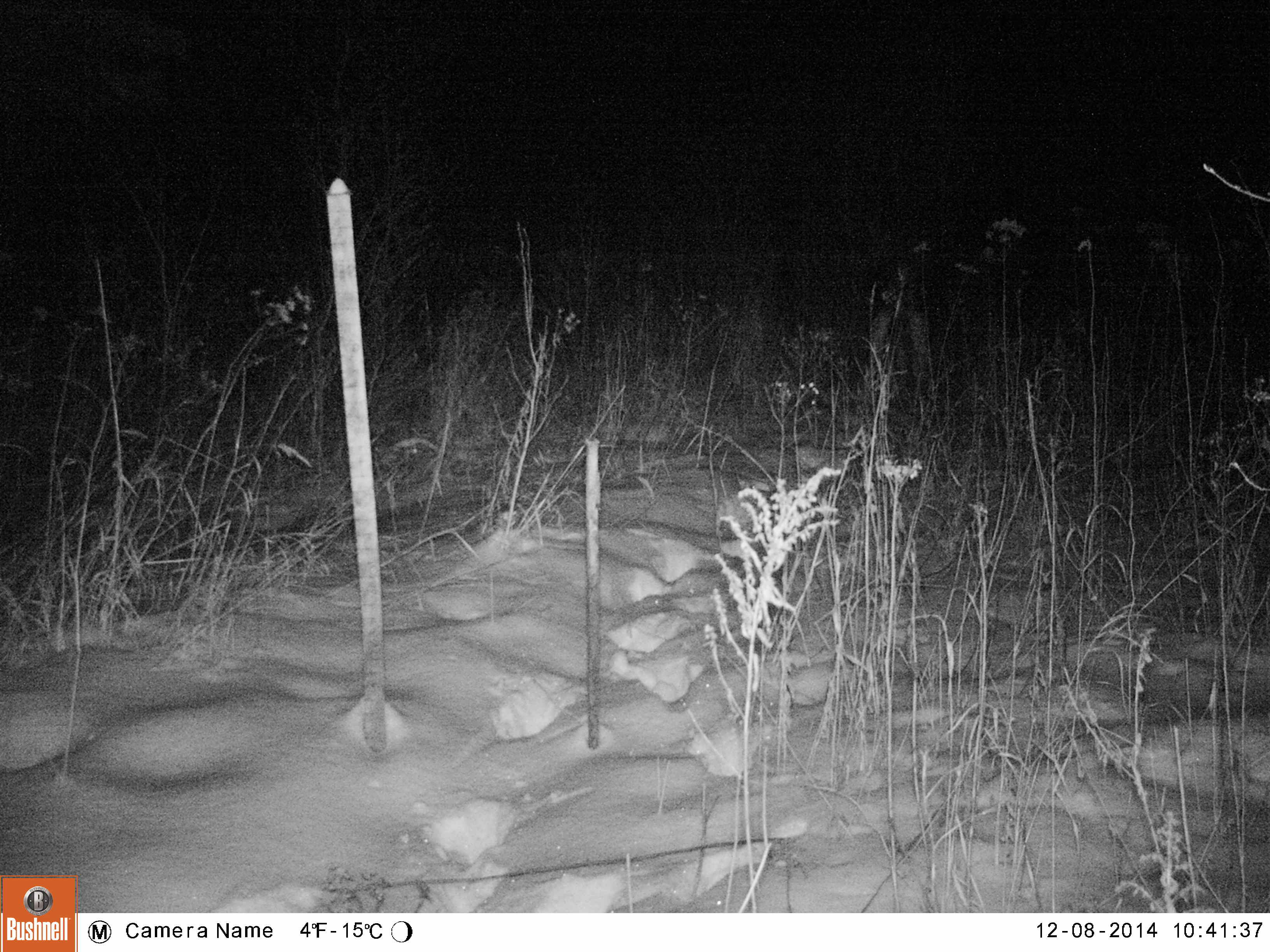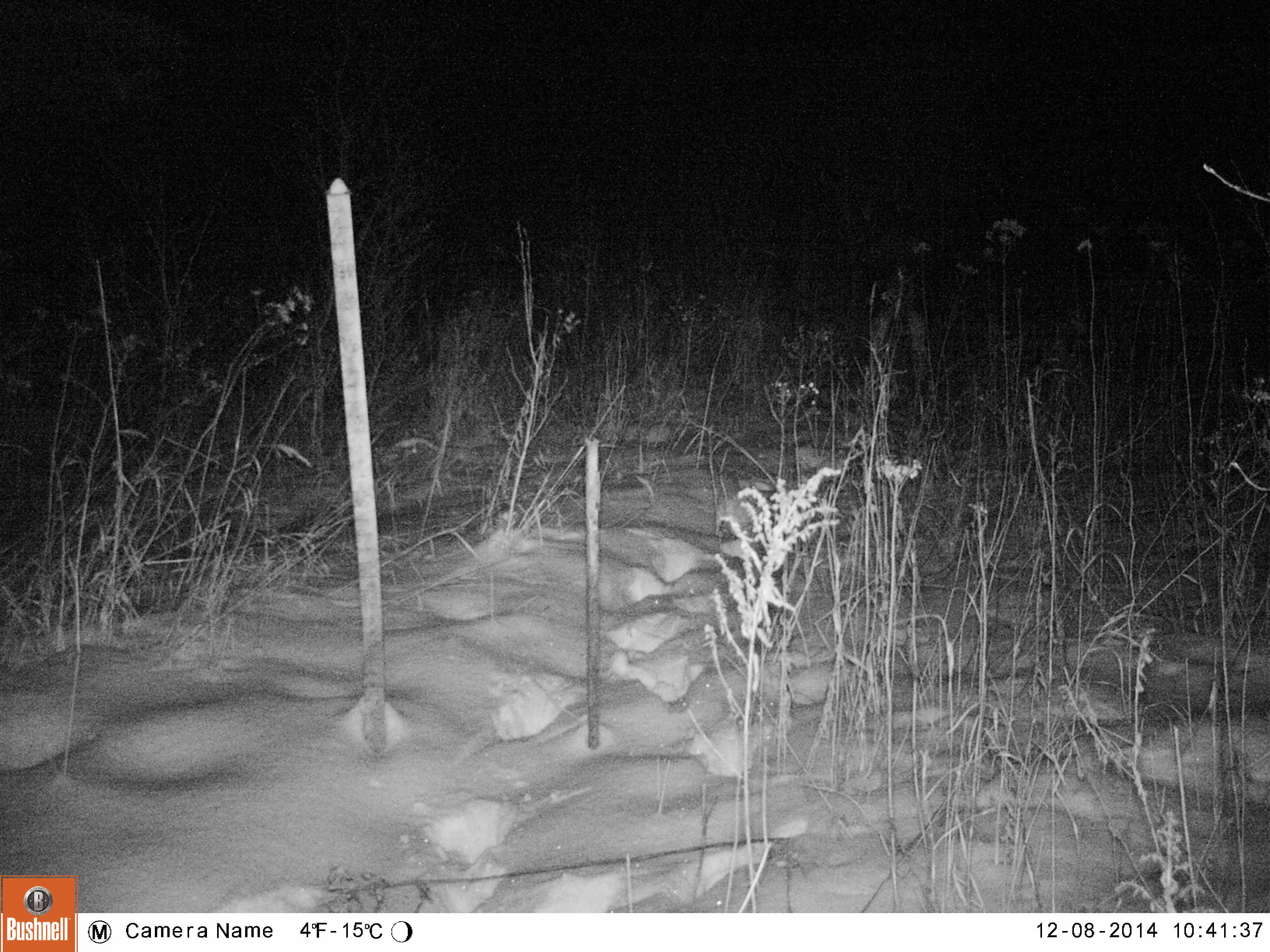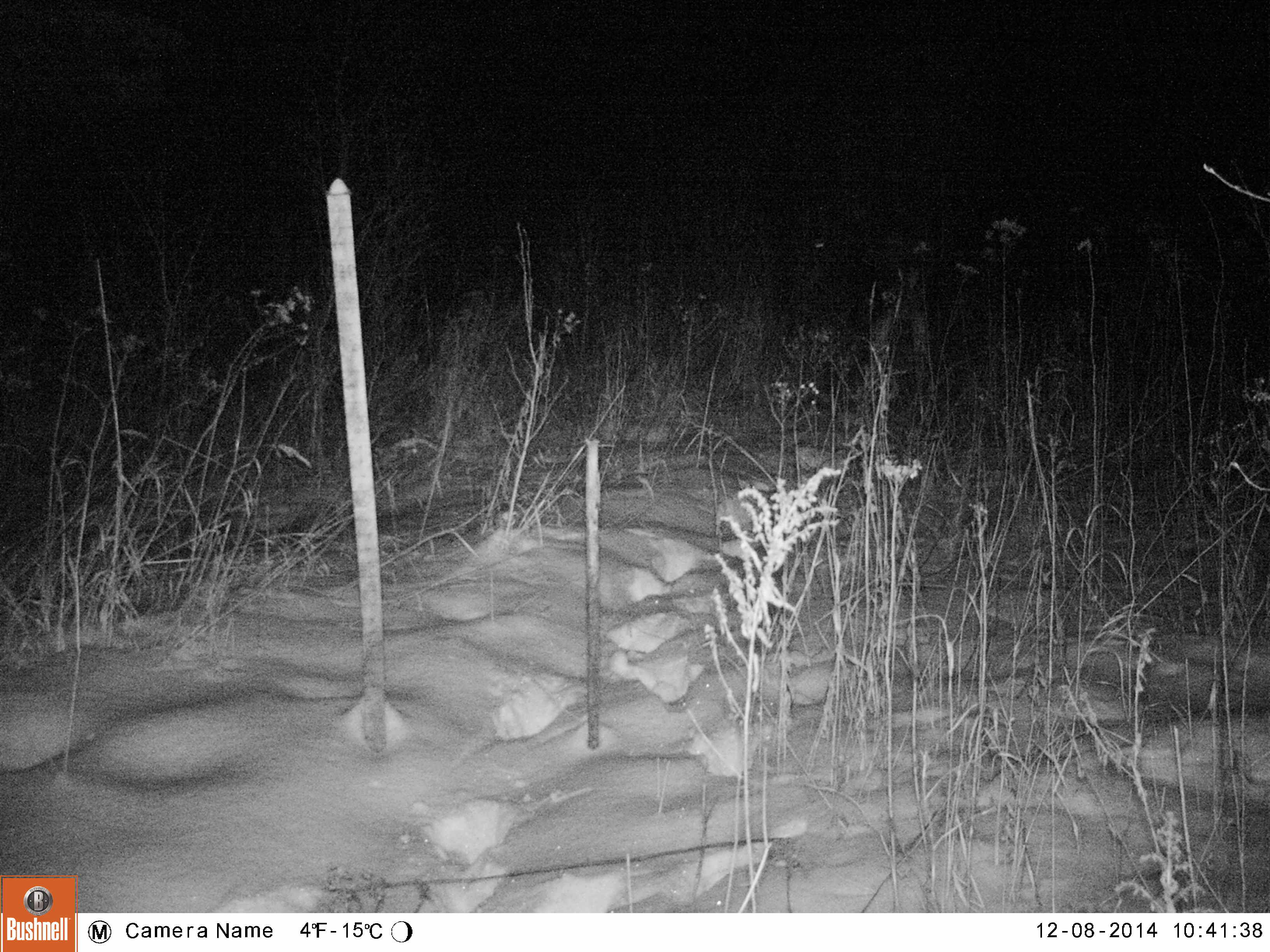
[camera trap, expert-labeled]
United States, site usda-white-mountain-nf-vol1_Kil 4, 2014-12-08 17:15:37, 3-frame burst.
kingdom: Animalia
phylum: Chordata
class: Mammalia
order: Artiodactyla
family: Cervidae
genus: Alces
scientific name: Alces alces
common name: moose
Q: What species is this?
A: Moose (Alces alces).